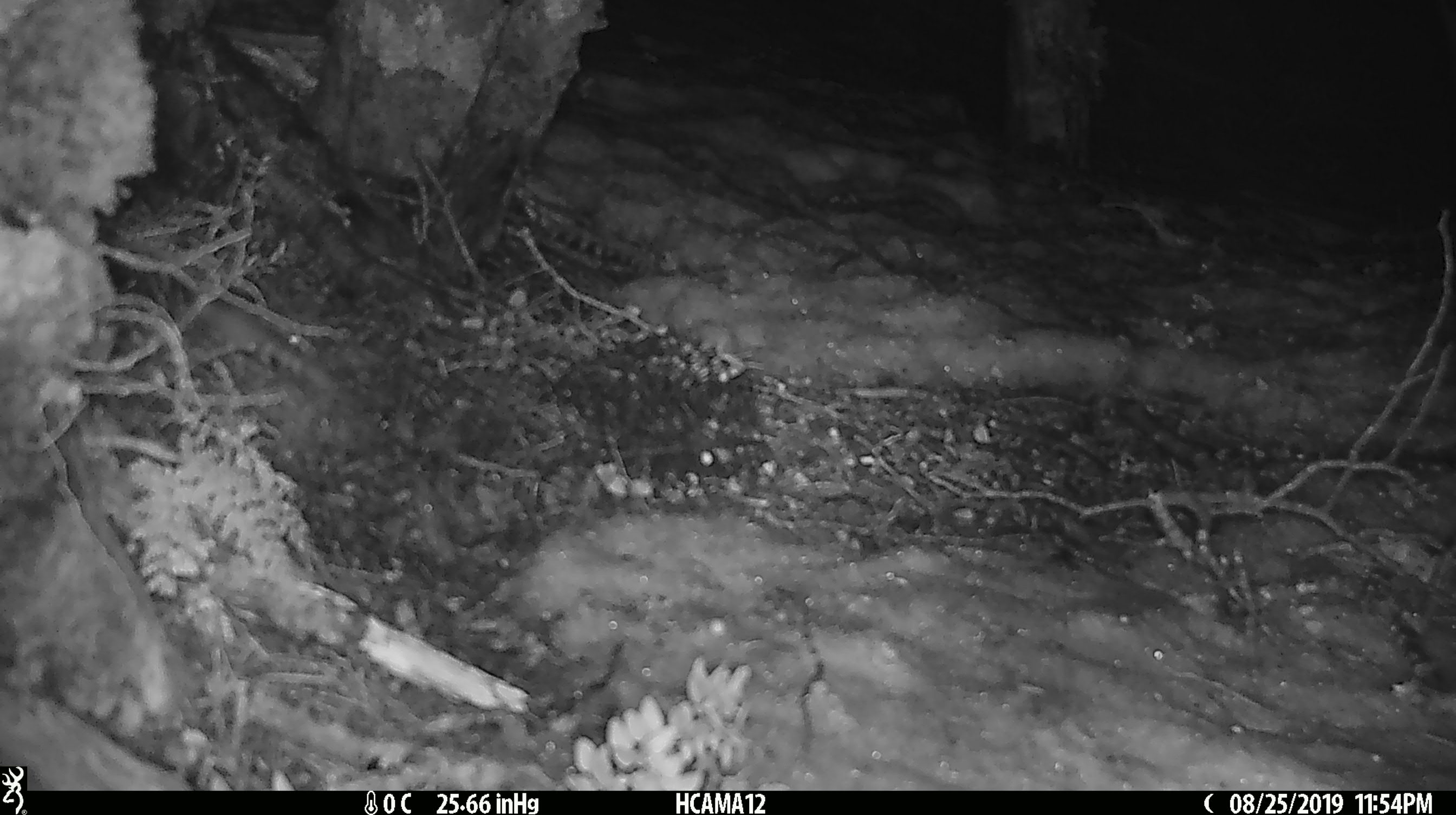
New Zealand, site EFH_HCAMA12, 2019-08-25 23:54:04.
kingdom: Animalia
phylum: Chordata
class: Mammalia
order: Rodentia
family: Muridae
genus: Mus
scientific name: Mus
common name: mouse